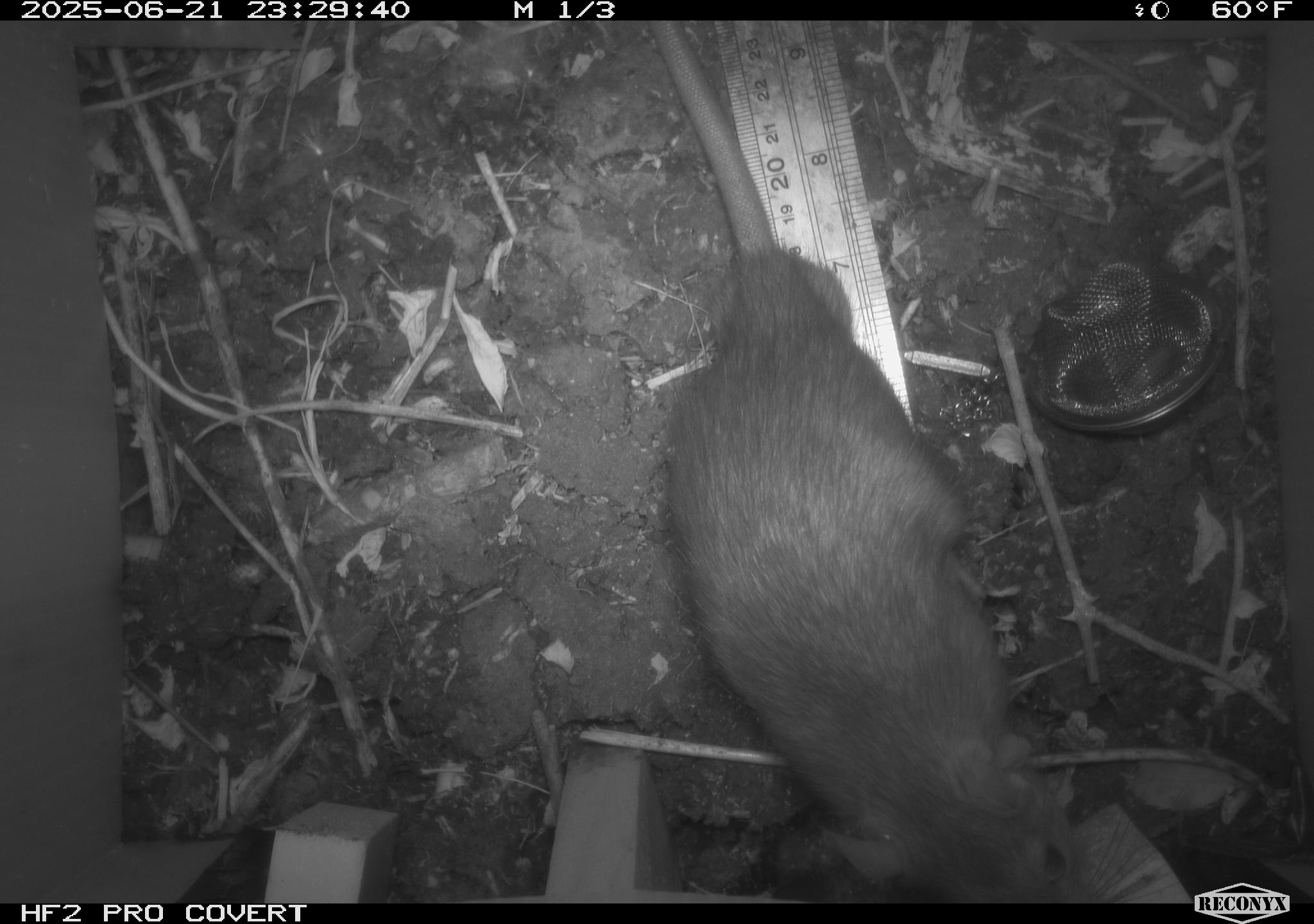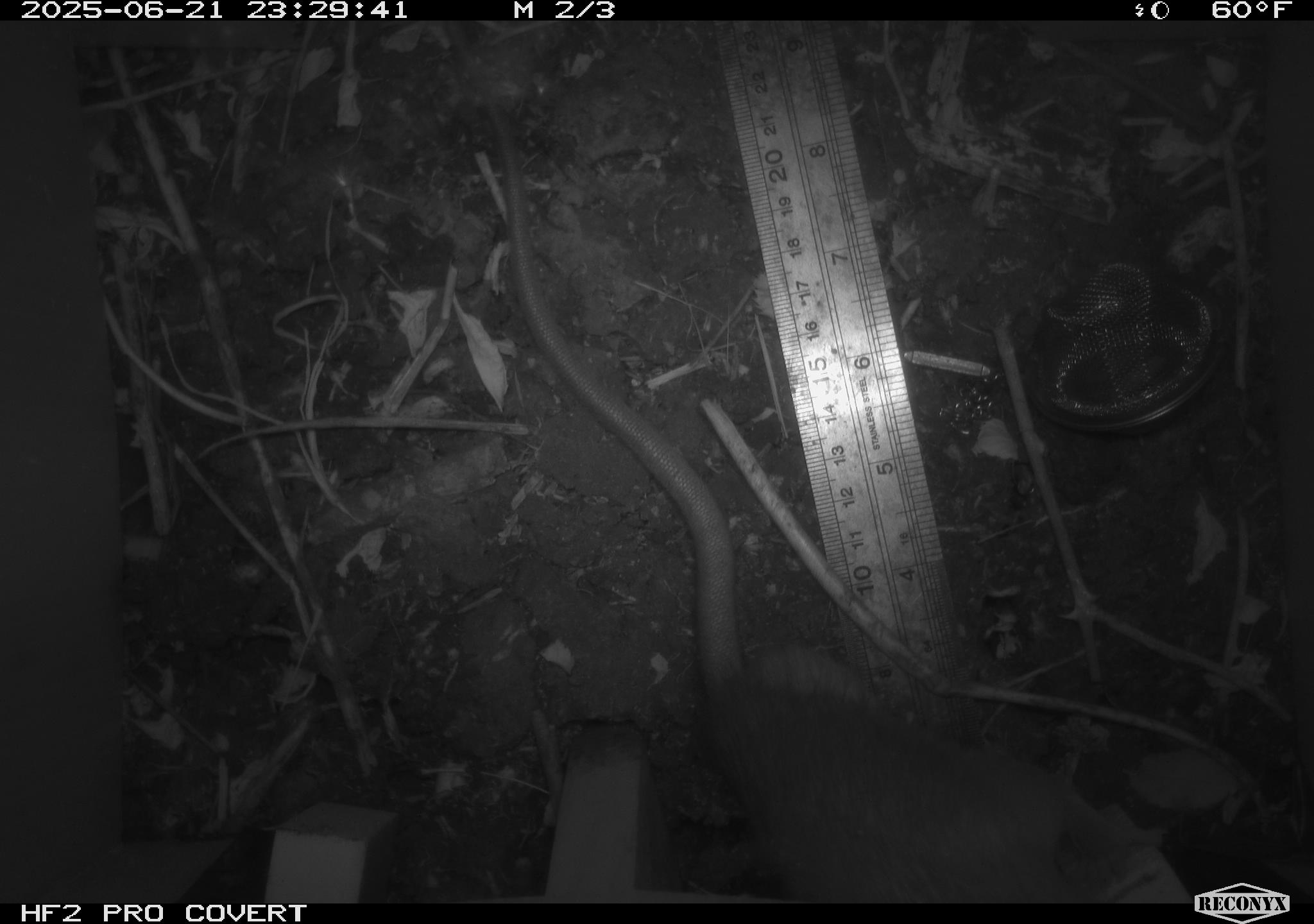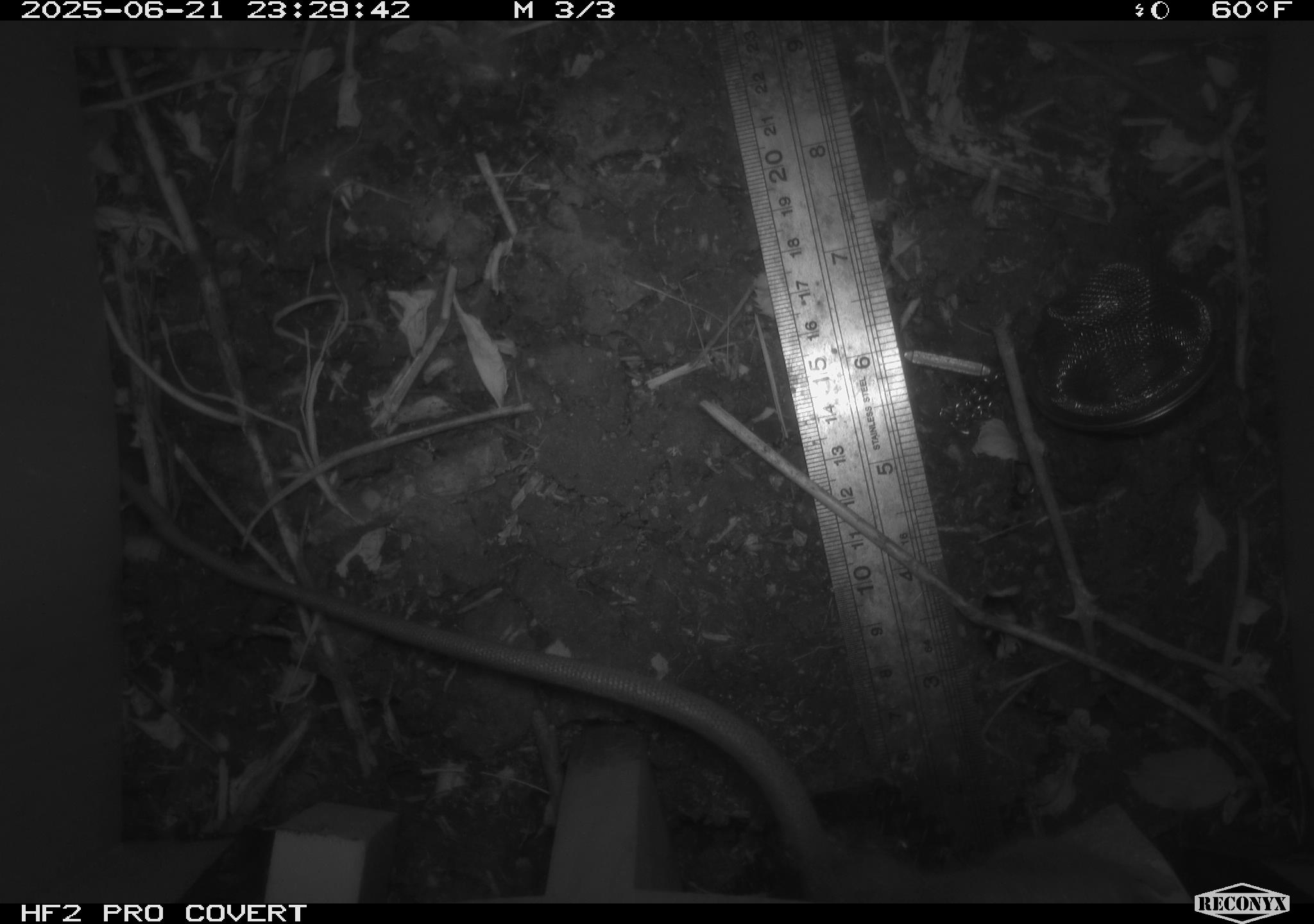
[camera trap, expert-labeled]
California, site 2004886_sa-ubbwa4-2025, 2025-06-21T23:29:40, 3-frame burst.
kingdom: Animalia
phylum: Chordata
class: Mammalia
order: Rodentia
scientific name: Rodentia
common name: rodent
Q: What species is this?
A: Rodent (Rodentia).